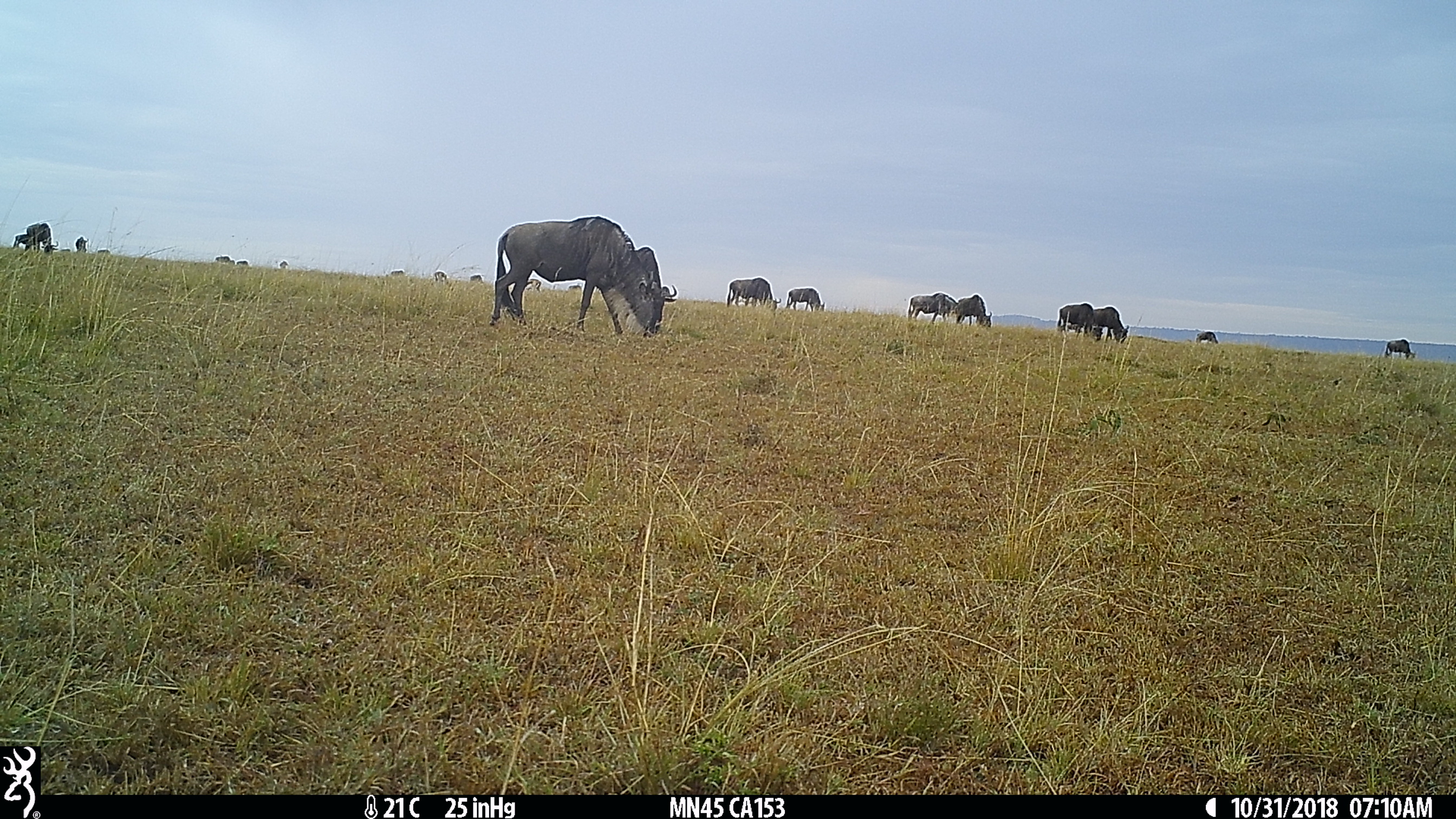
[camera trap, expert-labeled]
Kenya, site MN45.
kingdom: Animalia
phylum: Chordata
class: Mammalia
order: Artiodactyla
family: Bovidae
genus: Connochaetes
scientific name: Connochaetes taurinus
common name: blue wildebeest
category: wildebeest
Wildebeest (blue wildebeest) (Connochaetes taurinus).